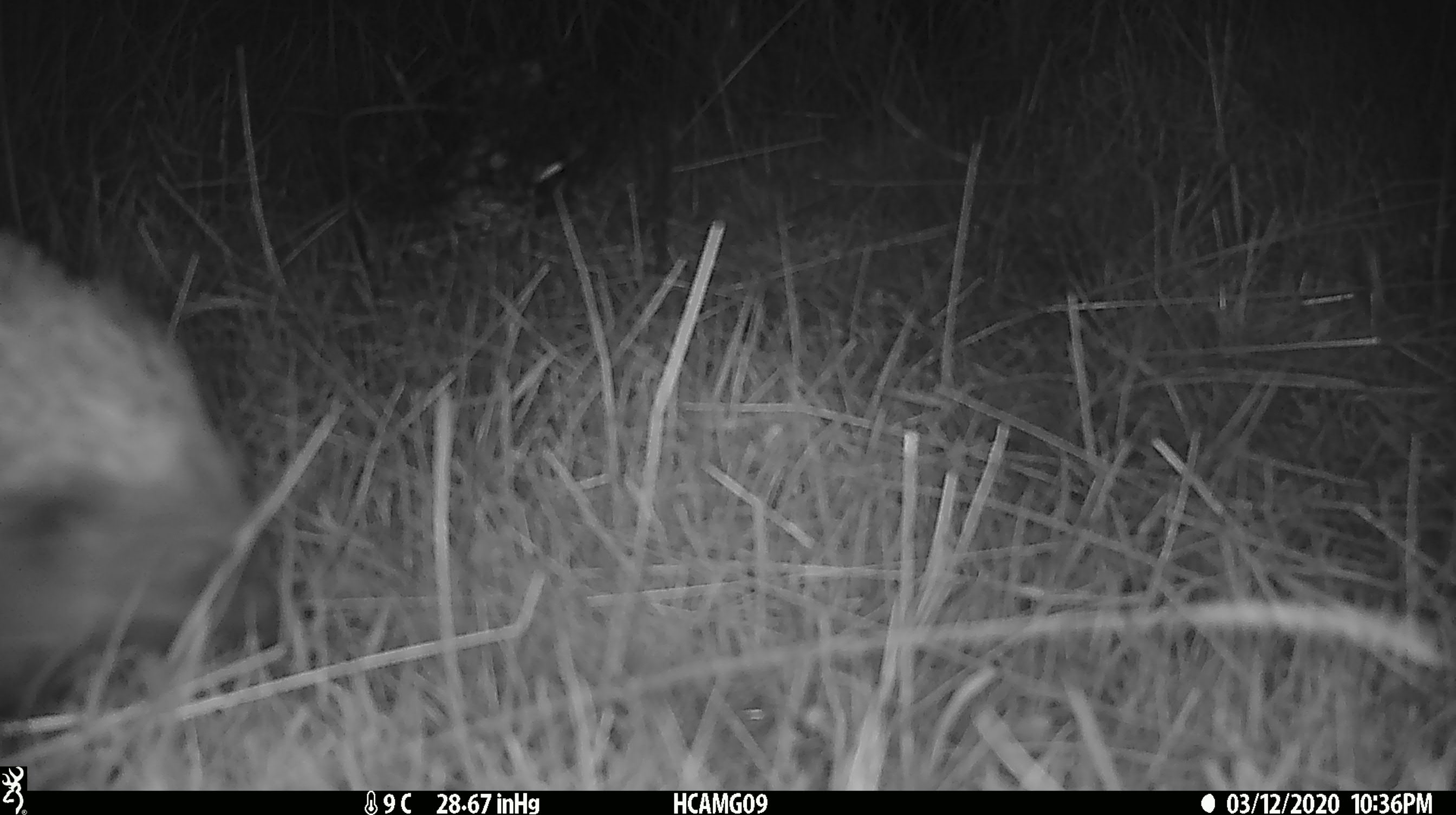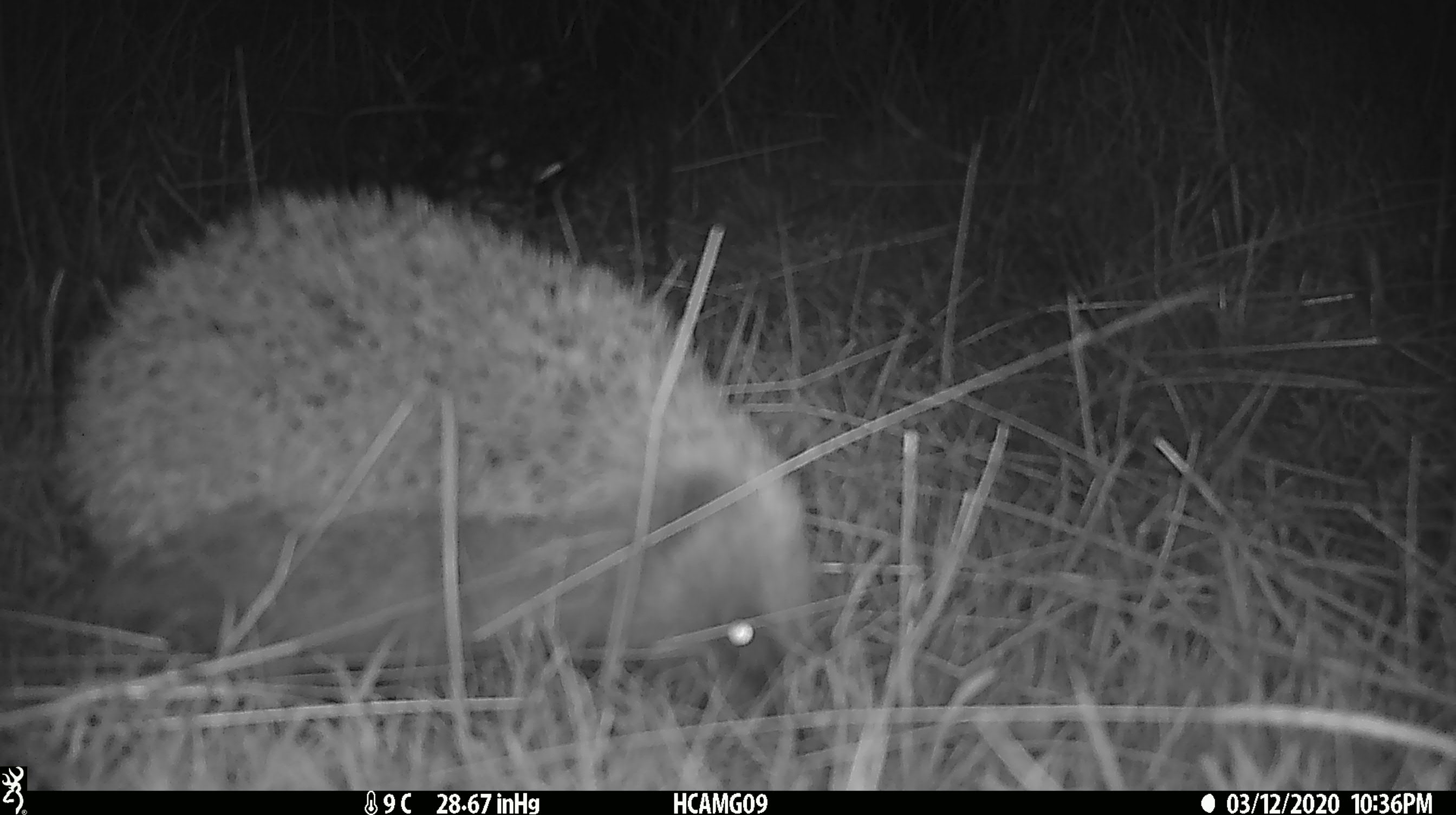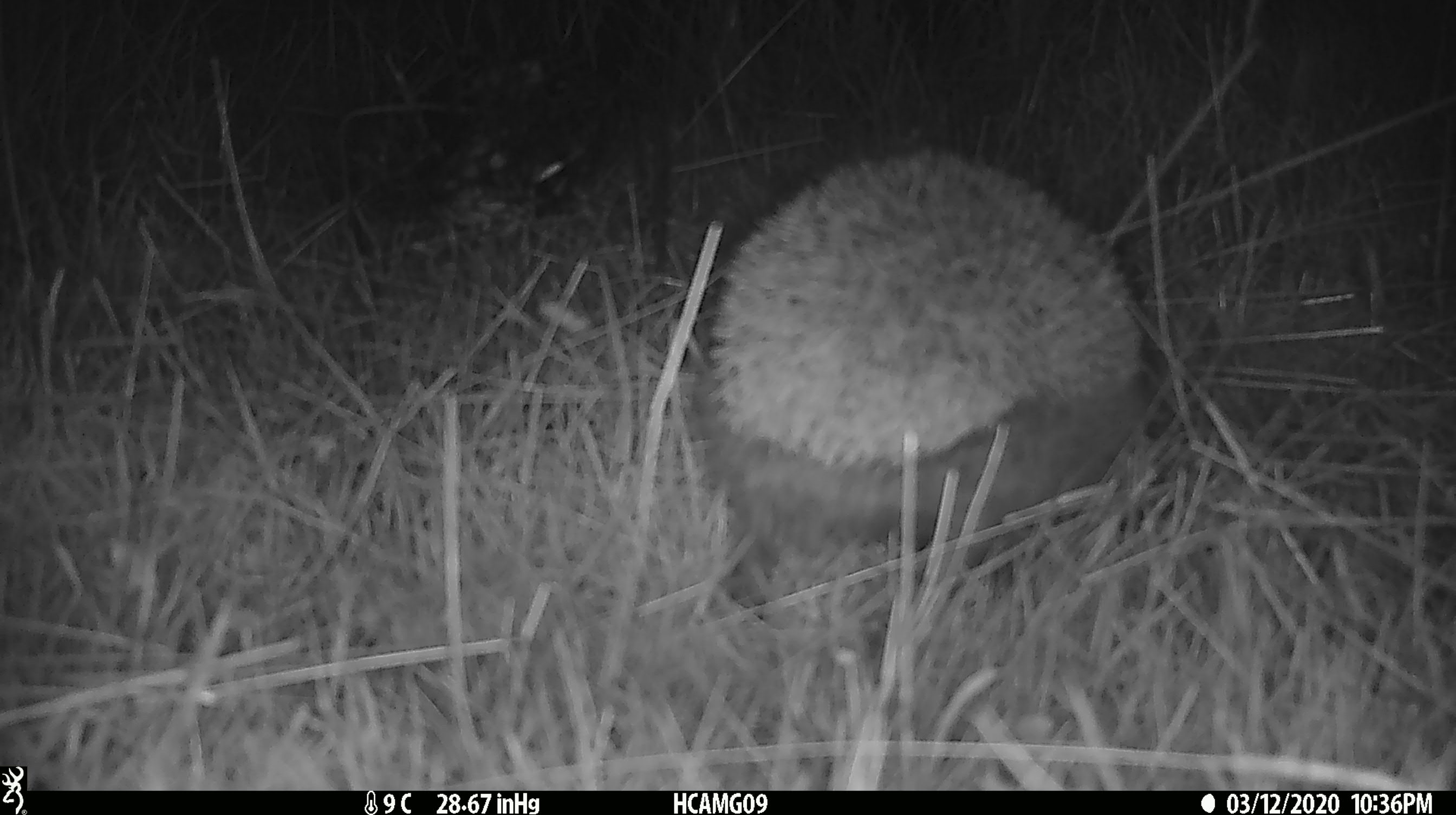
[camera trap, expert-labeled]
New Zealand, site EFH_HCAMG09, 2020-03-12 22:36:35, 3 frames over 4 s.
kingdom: Animalia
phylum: Chordata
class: Mammalia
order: Eulipotyphla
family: Erinaceidae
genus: Erinaceus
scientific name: Erinaceus europaeus europaeus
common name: european hedgehog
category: hedgehog